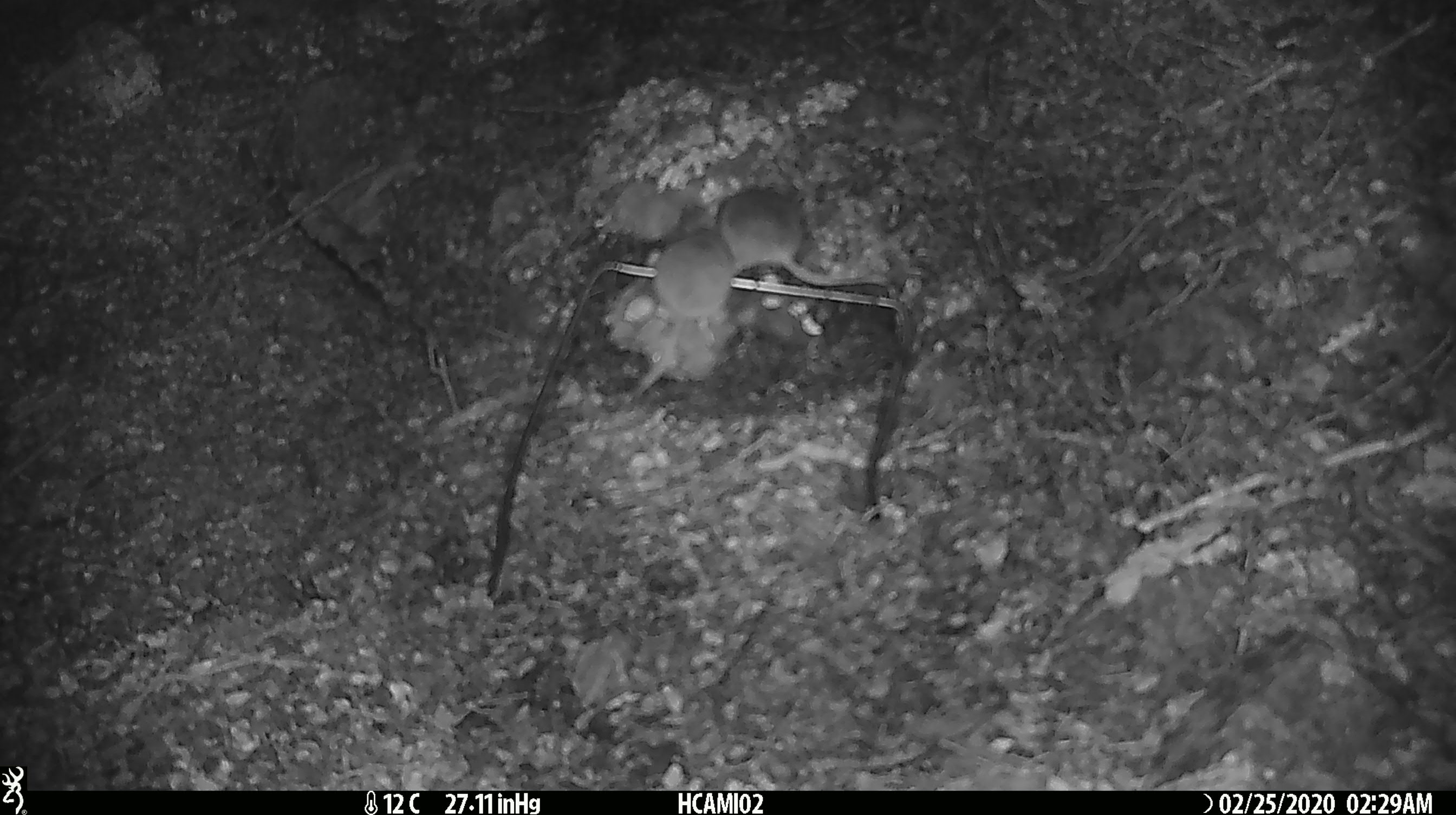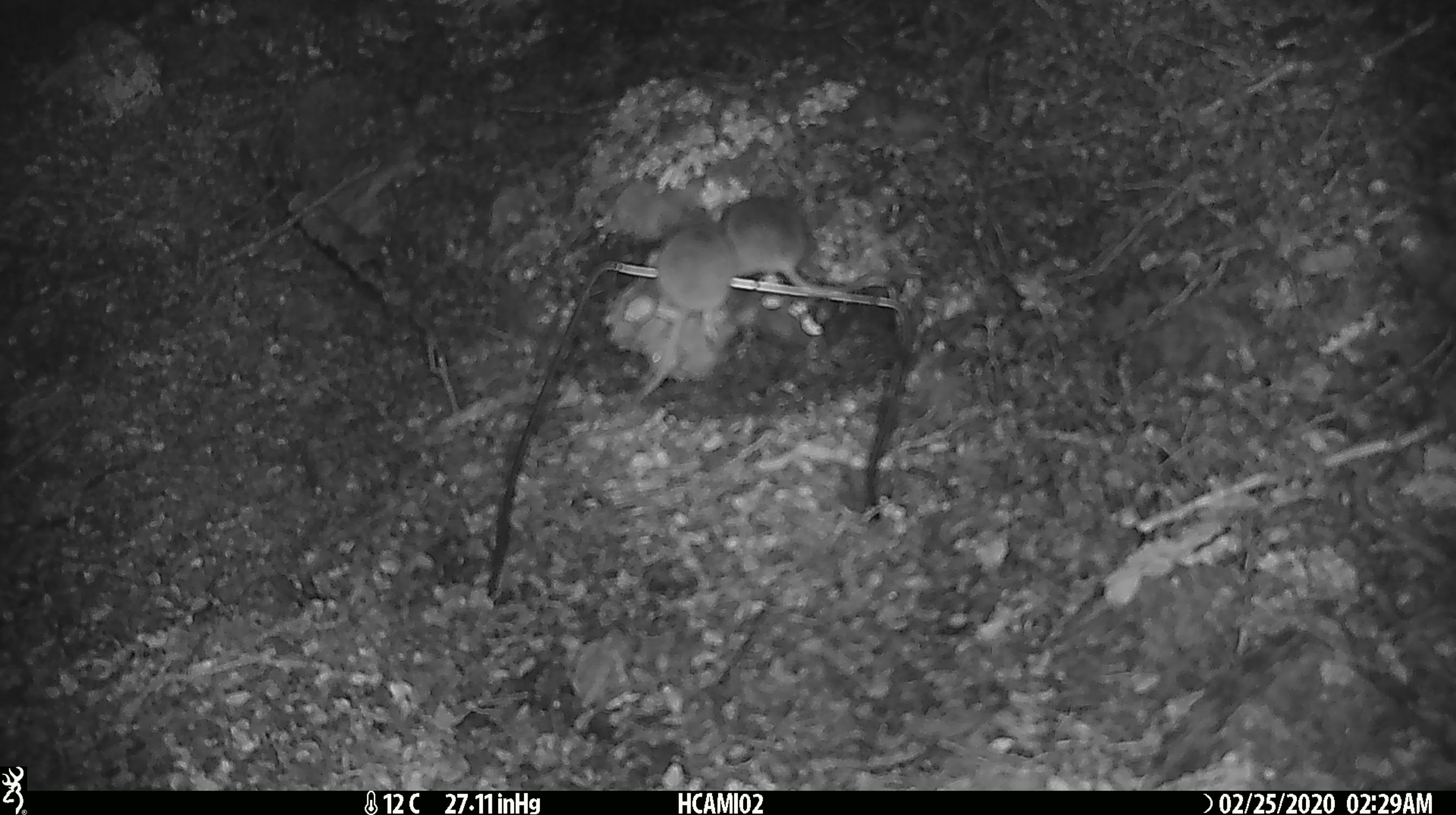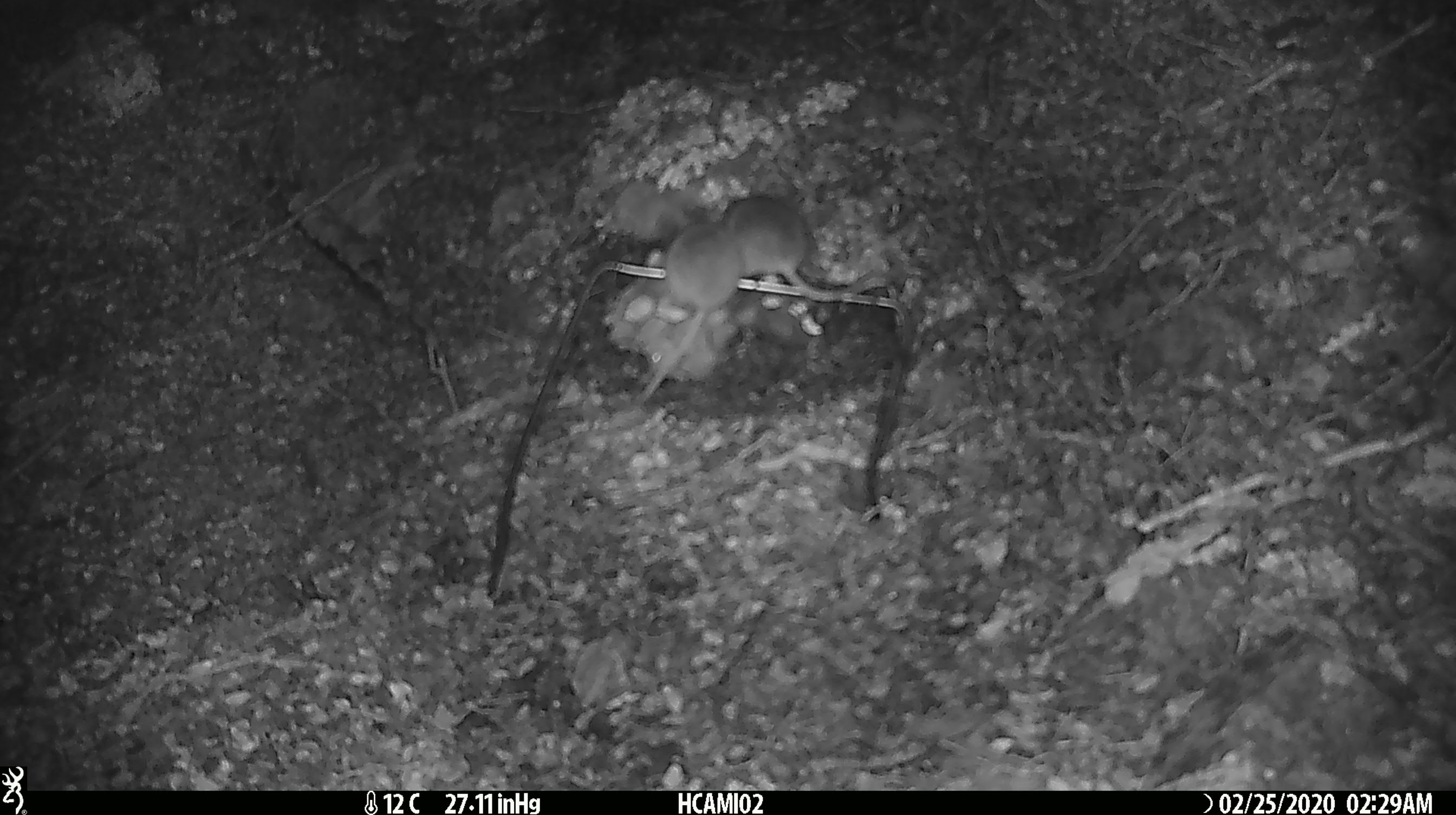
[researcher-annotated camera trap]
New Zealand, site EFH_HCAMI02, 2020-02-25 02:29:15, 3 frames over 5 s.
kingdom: Animalia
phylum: Chordata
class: Mammalia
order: Rodentia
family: Muridae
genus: Mus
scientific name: Mus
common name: mouse